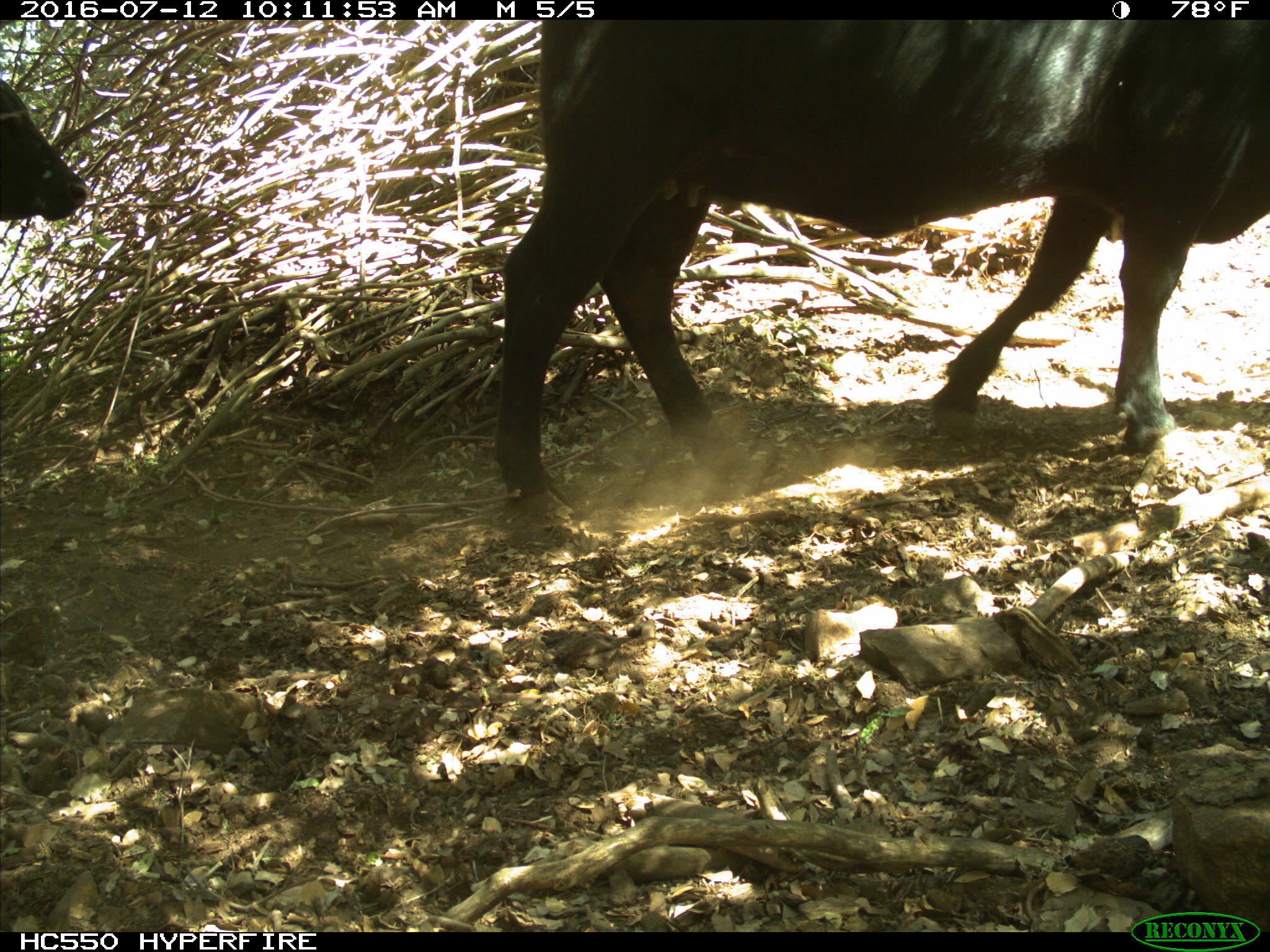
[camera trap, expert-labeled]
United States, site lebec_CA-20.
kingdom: Animalia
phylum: Chordata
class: Mammalia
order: Artiodactyla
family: Bovidae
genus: Bos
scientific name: Bos taurus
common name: domestic cow